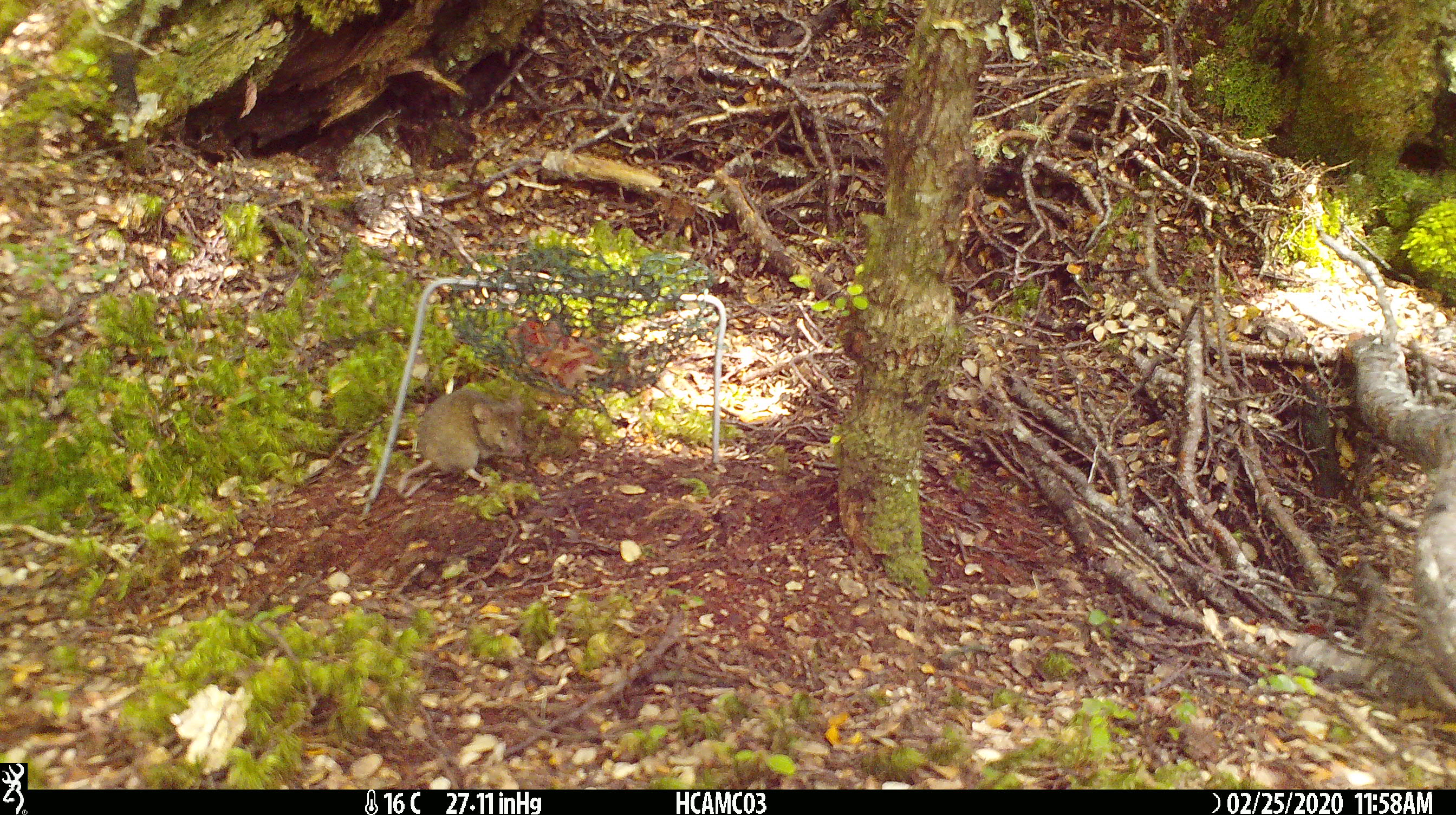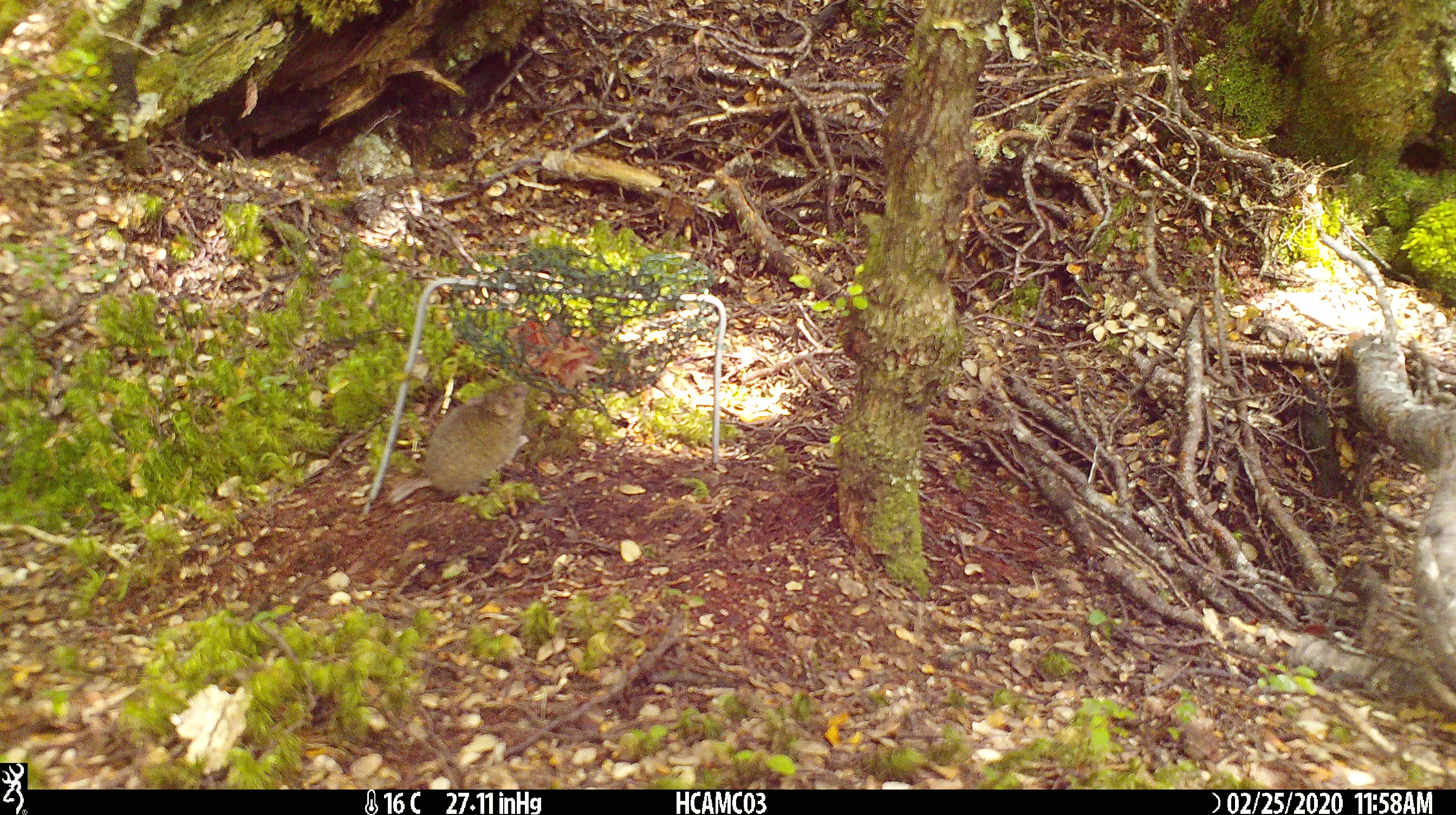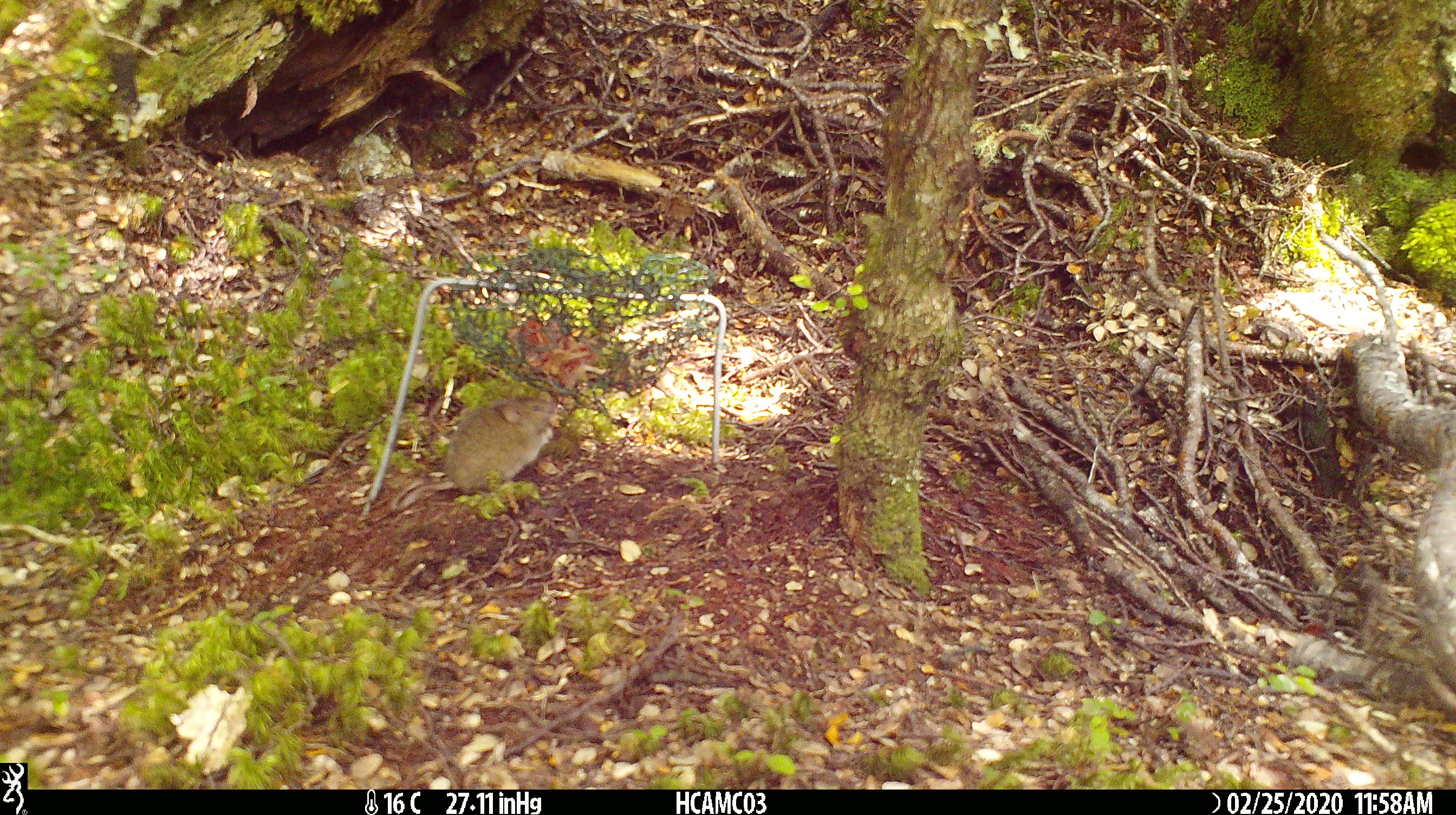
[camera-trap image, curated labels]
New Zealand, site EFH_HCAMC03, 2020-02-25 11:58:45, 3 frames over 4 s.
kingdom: Animalia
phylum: Chordata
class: Mammalia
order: Rodentia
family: Muridae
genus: Mus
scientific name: Mus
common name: mouse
Mouse (Mus).